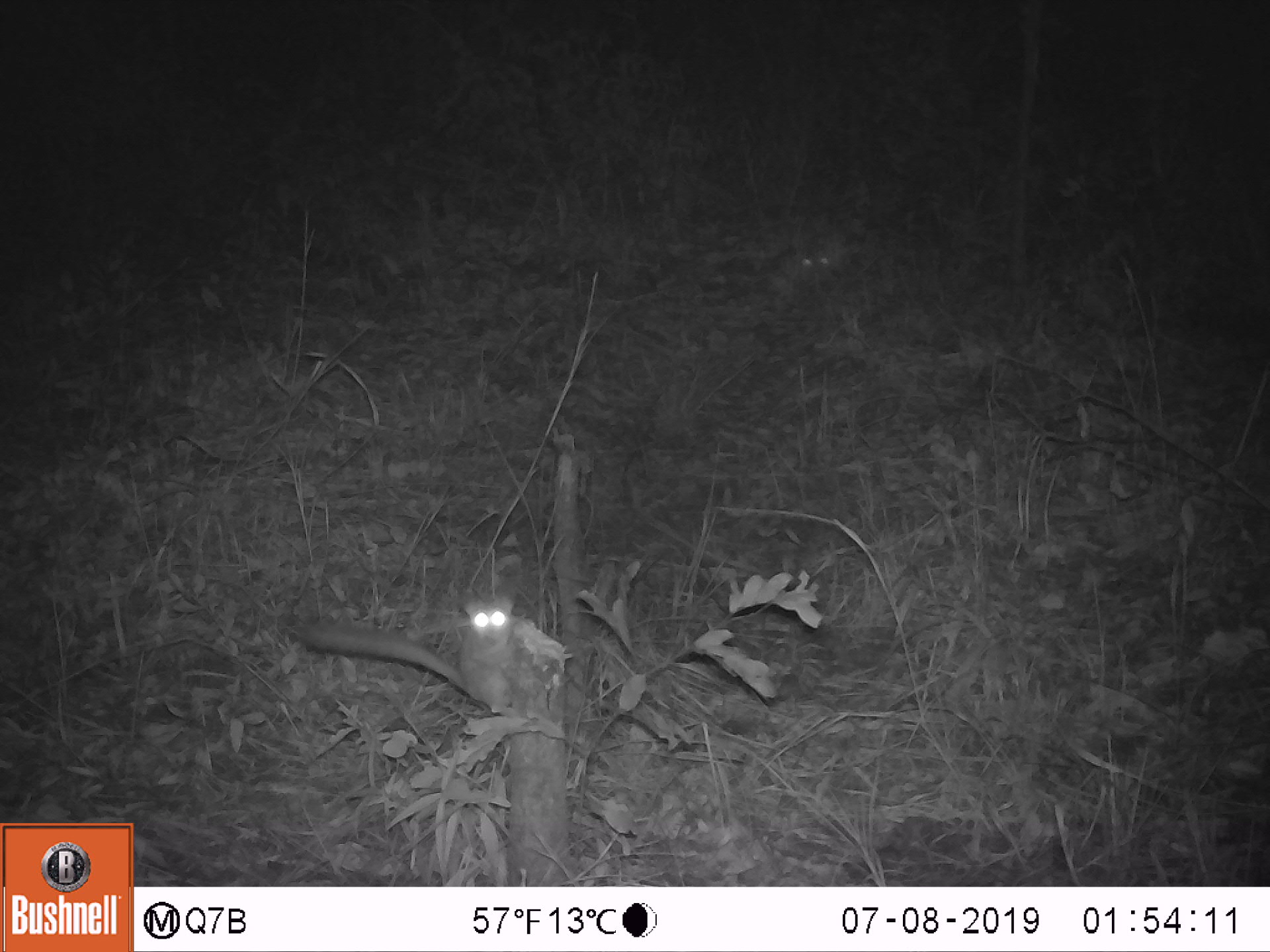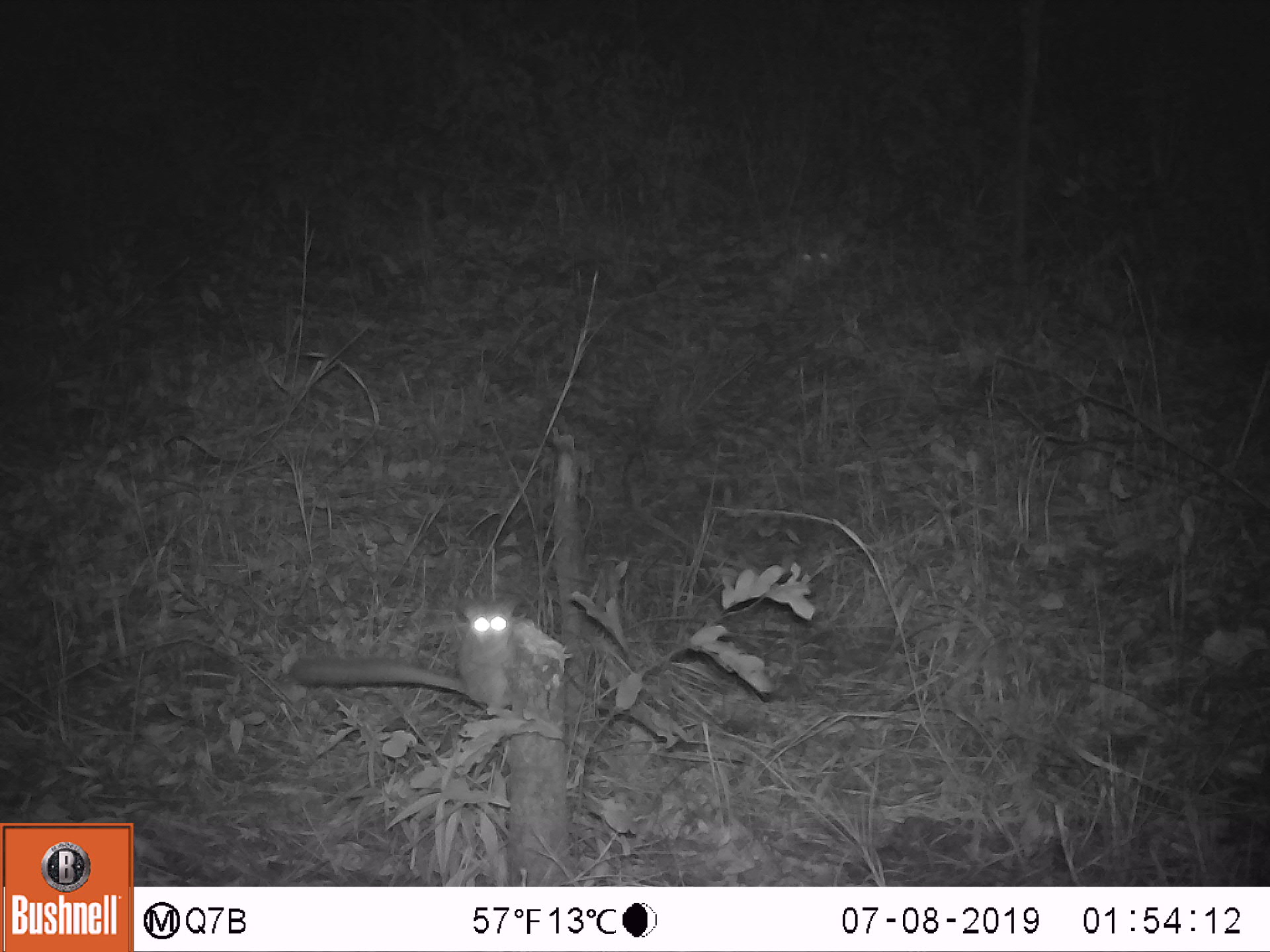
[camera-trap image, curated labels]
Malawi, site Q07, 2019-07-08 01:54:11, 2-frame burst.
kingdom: Animalia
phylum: Chordata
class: Mammalia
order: Primates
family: Galagidae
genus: Galago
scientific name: Galago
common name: lesser bushbabies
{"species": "Galago (lesser bushbabies)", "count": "1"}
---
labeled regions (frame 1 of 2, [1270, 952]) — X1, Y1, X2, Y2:
galago: 294, 587, 524, 710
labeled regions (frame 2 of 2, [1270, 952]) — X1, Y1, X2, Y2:
galago: 290, 595, 524, 710